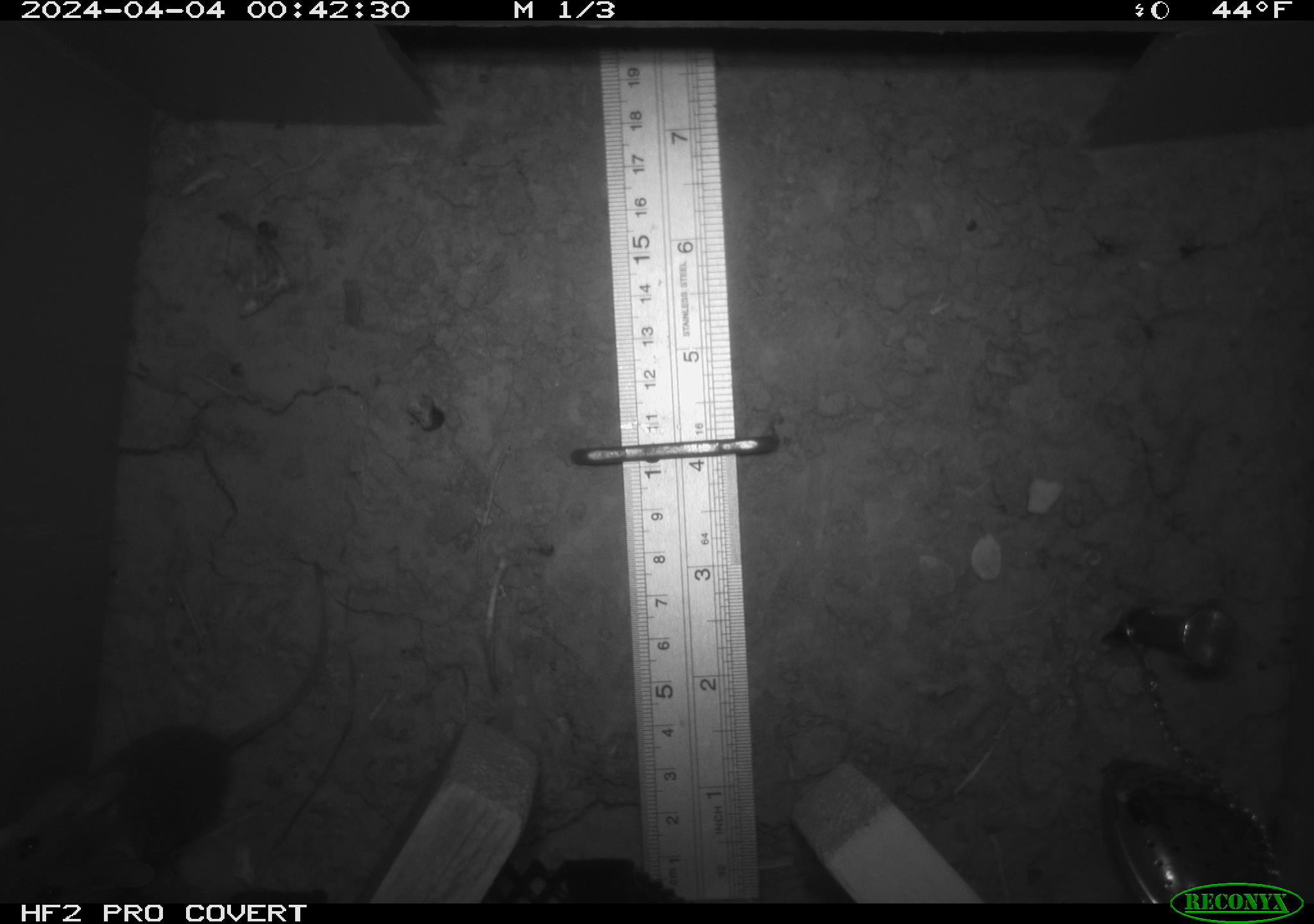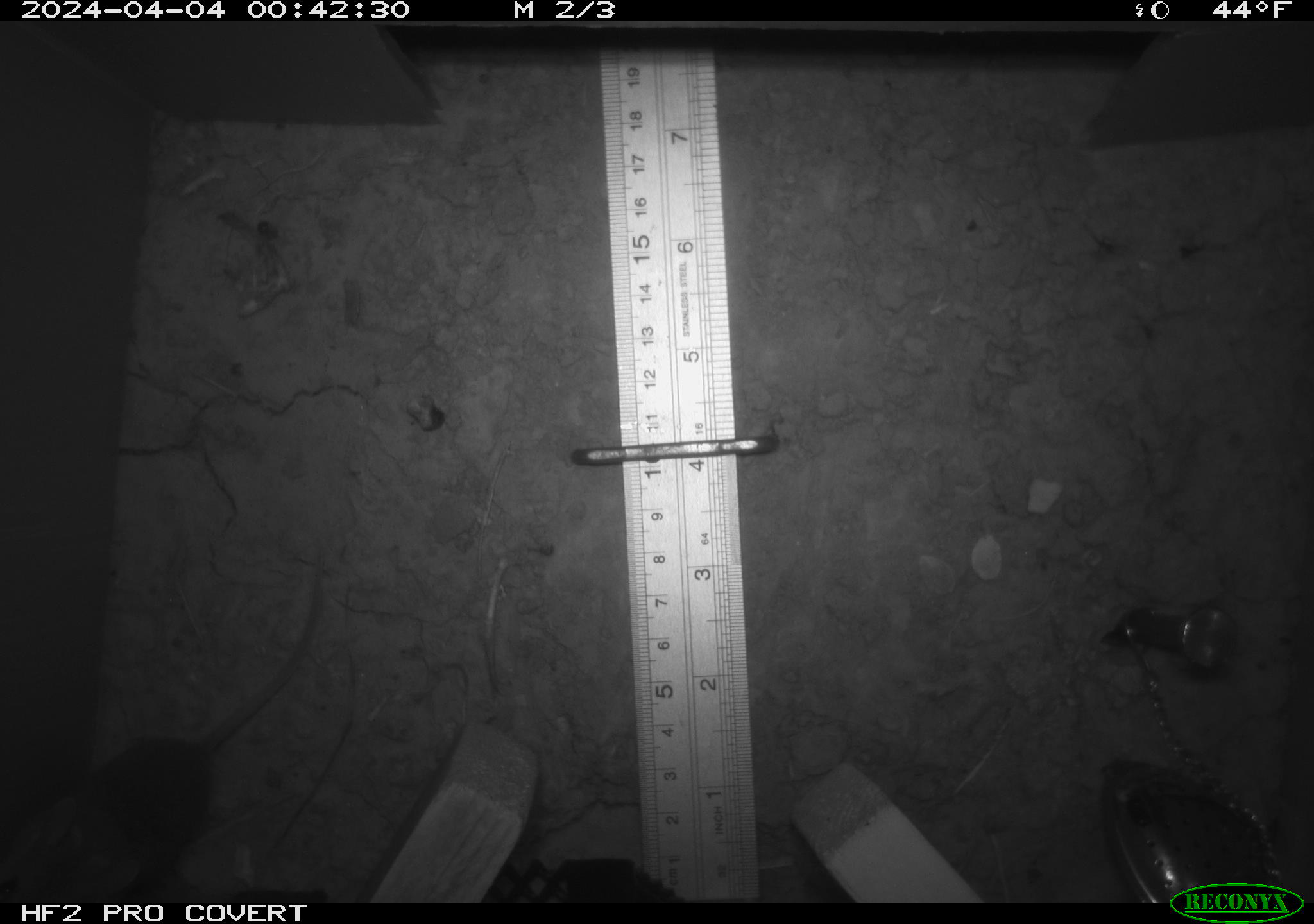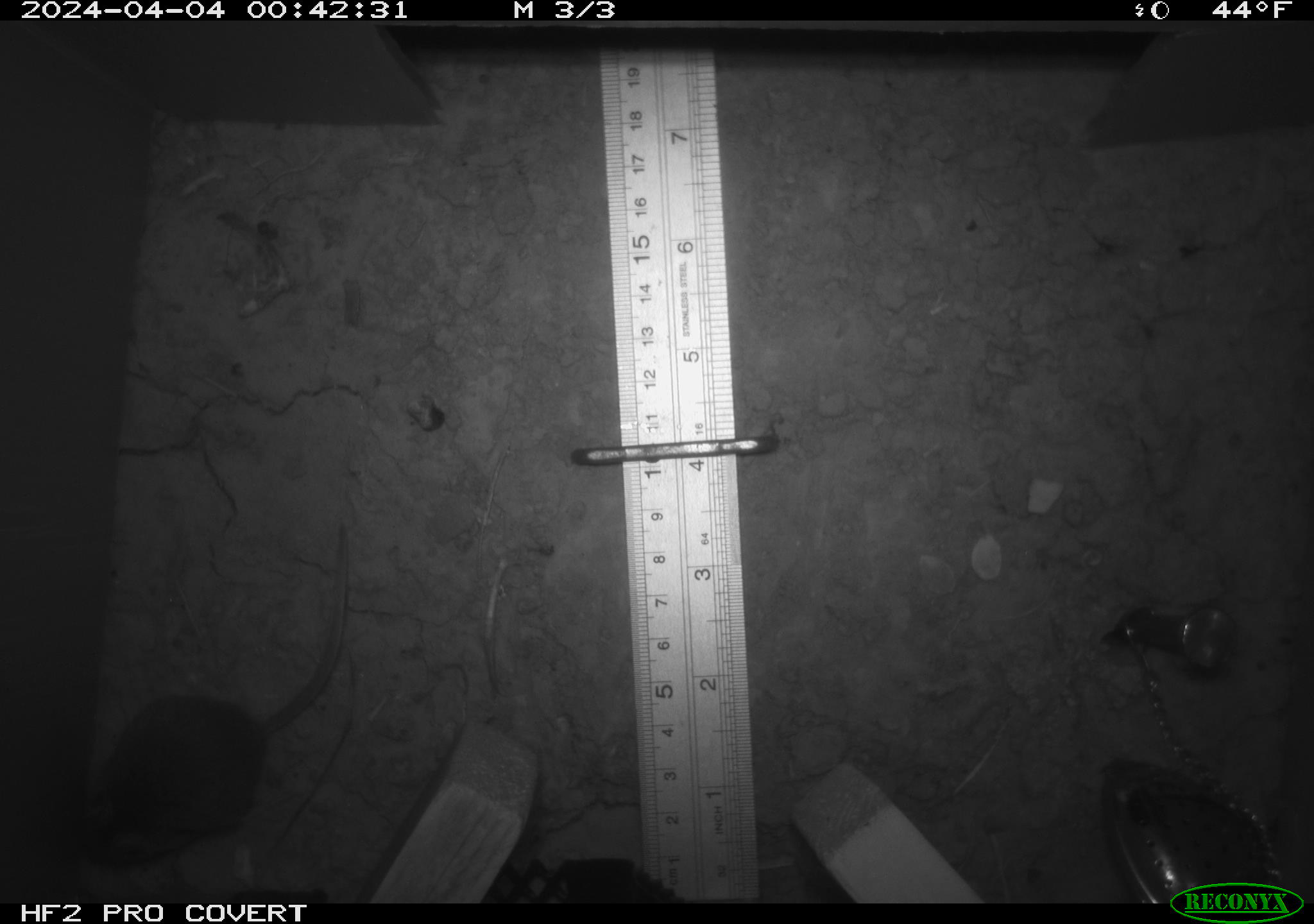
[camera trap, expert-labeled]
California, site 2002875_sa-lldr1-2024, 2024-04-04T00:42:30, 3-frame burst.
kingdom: Animalia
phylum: Chordata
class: Mammalia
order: Rodentia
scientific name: Rodentia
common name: mouse species